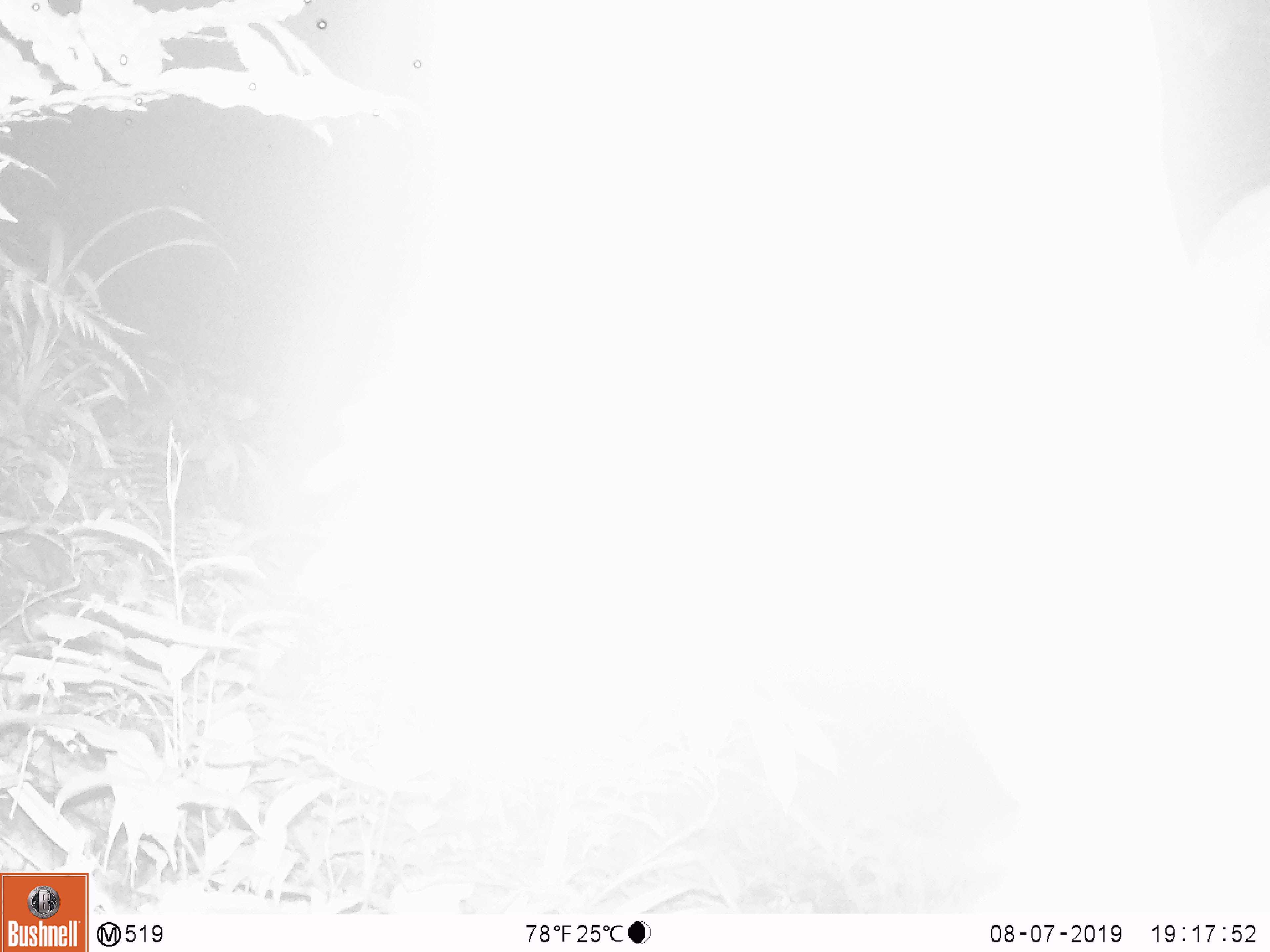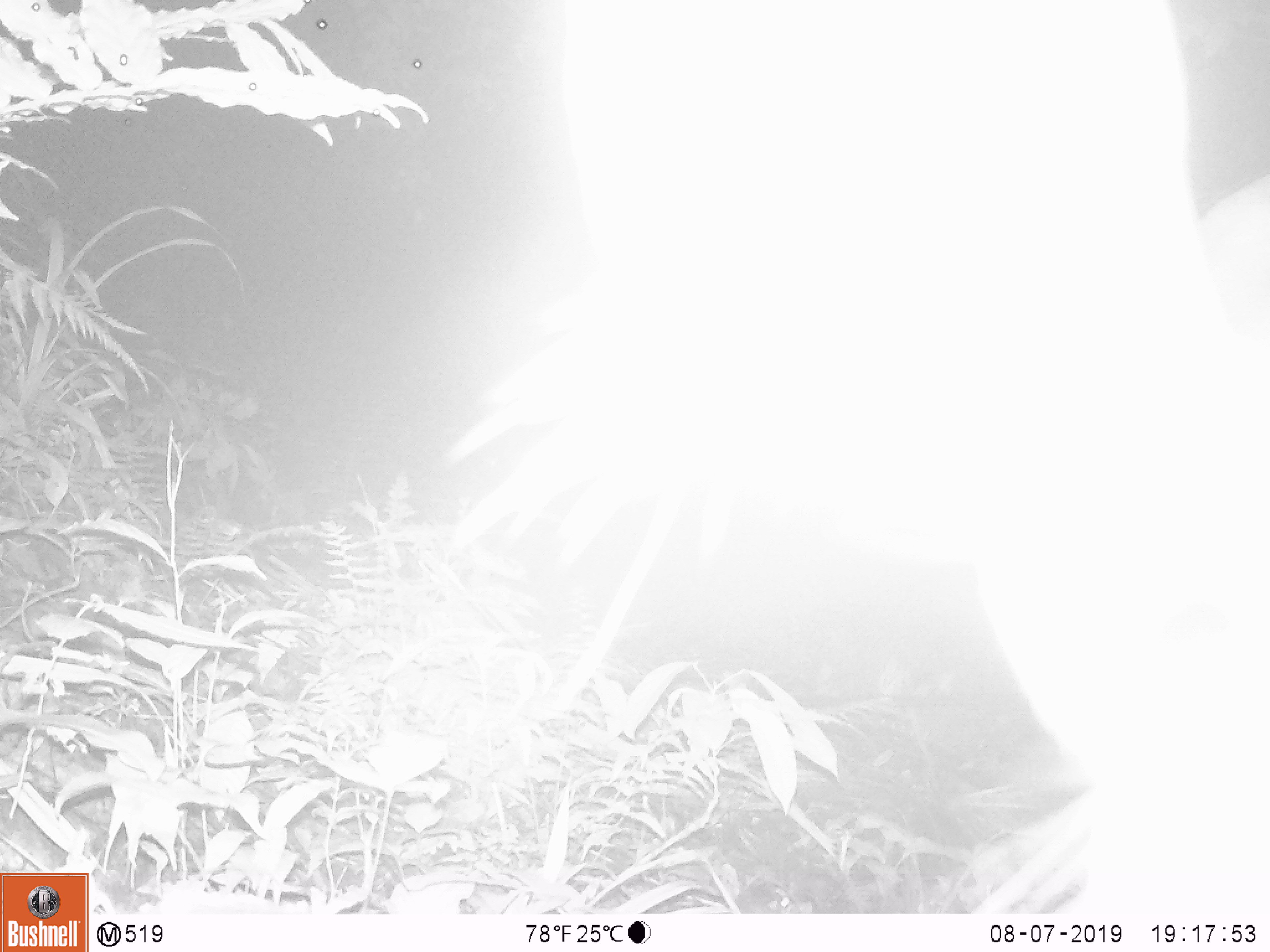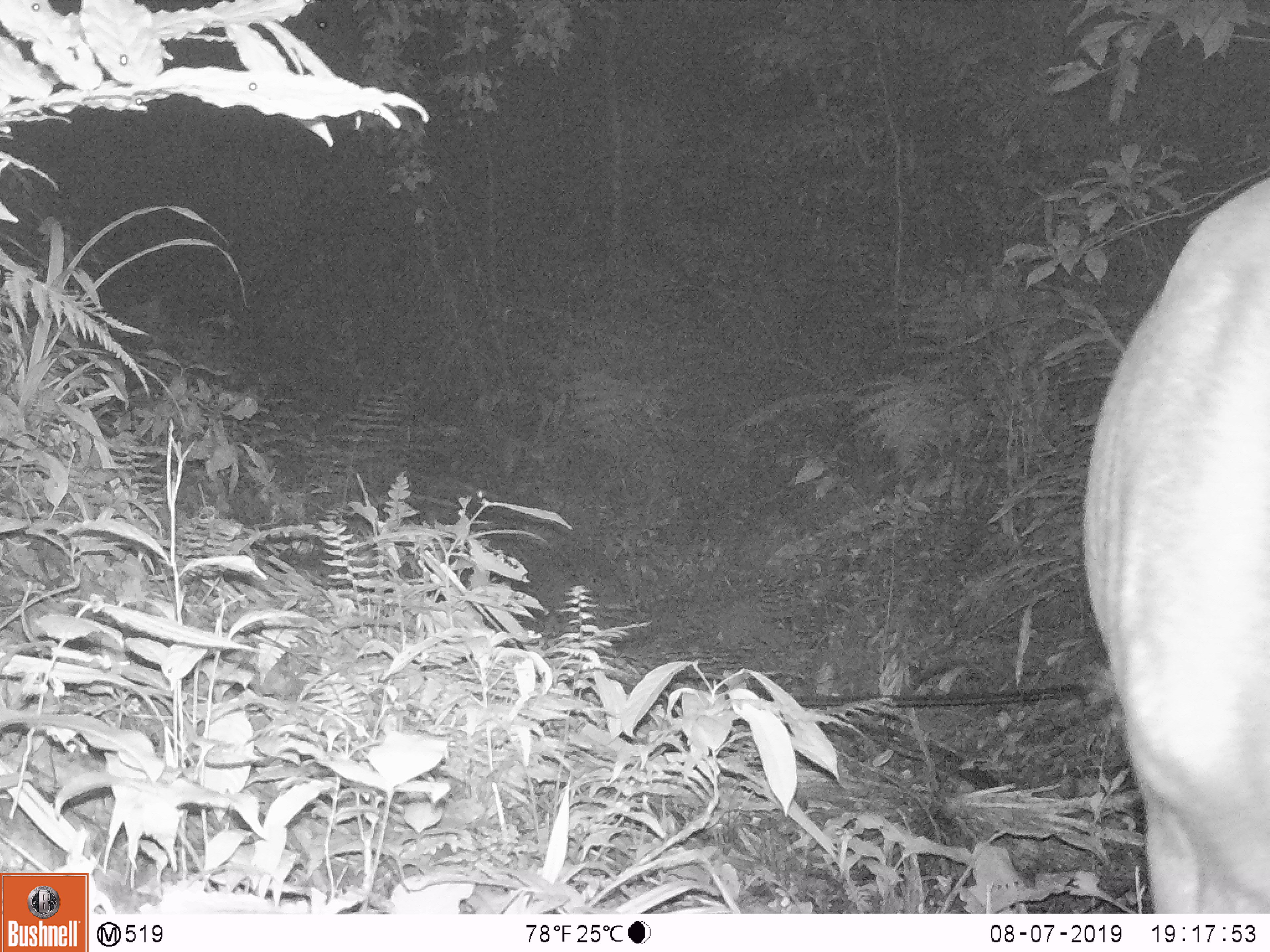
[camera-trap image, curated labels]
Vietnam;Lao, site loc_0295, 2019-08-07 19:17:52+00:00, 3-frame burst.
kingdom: Animalia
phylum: Chordata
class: Mammalia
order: Artiodactyla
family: Cervidae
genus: Rusa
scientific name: Rusa unicolor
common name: sambar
Sambar (Rusa unicolor). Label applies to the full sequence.